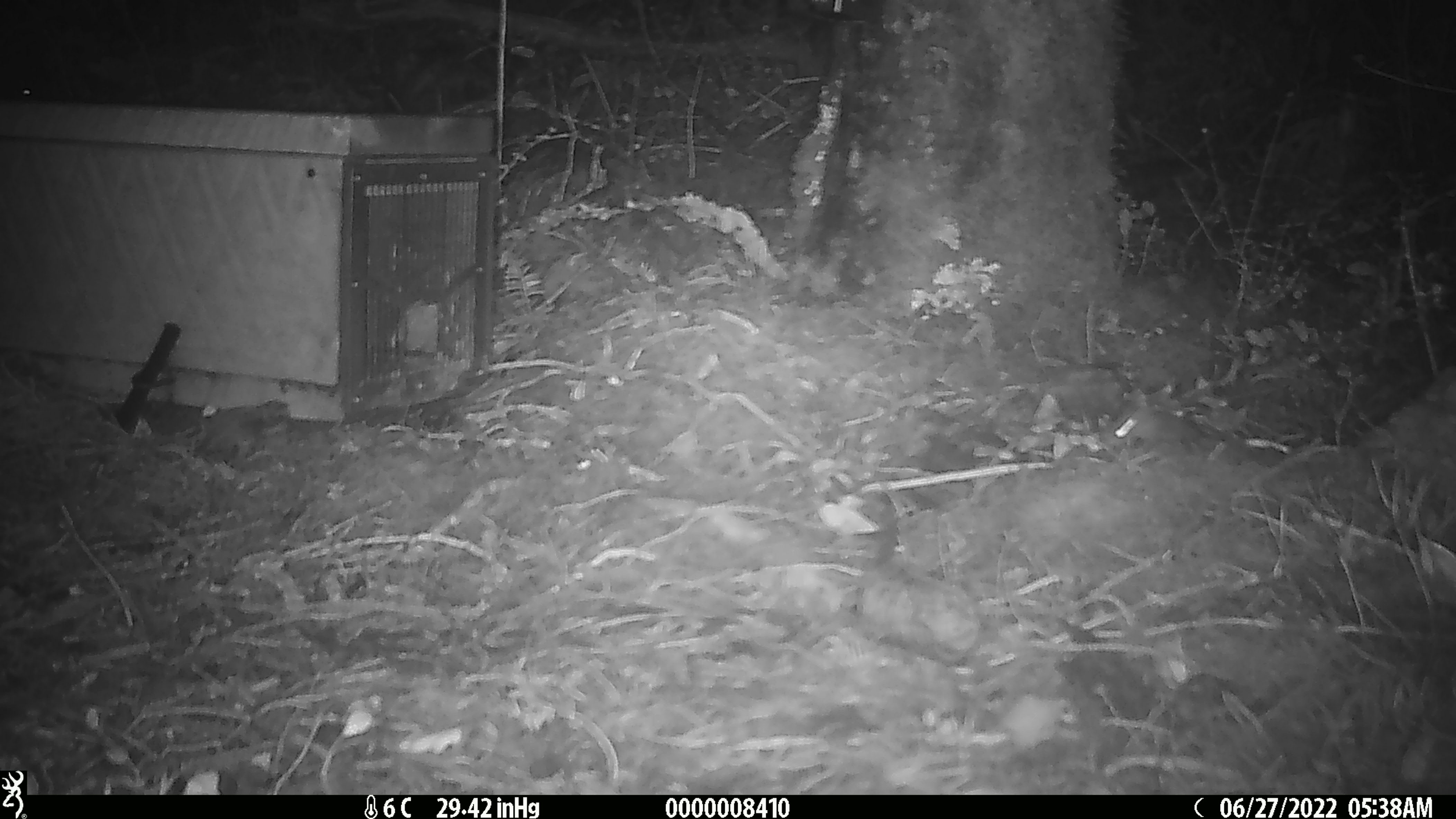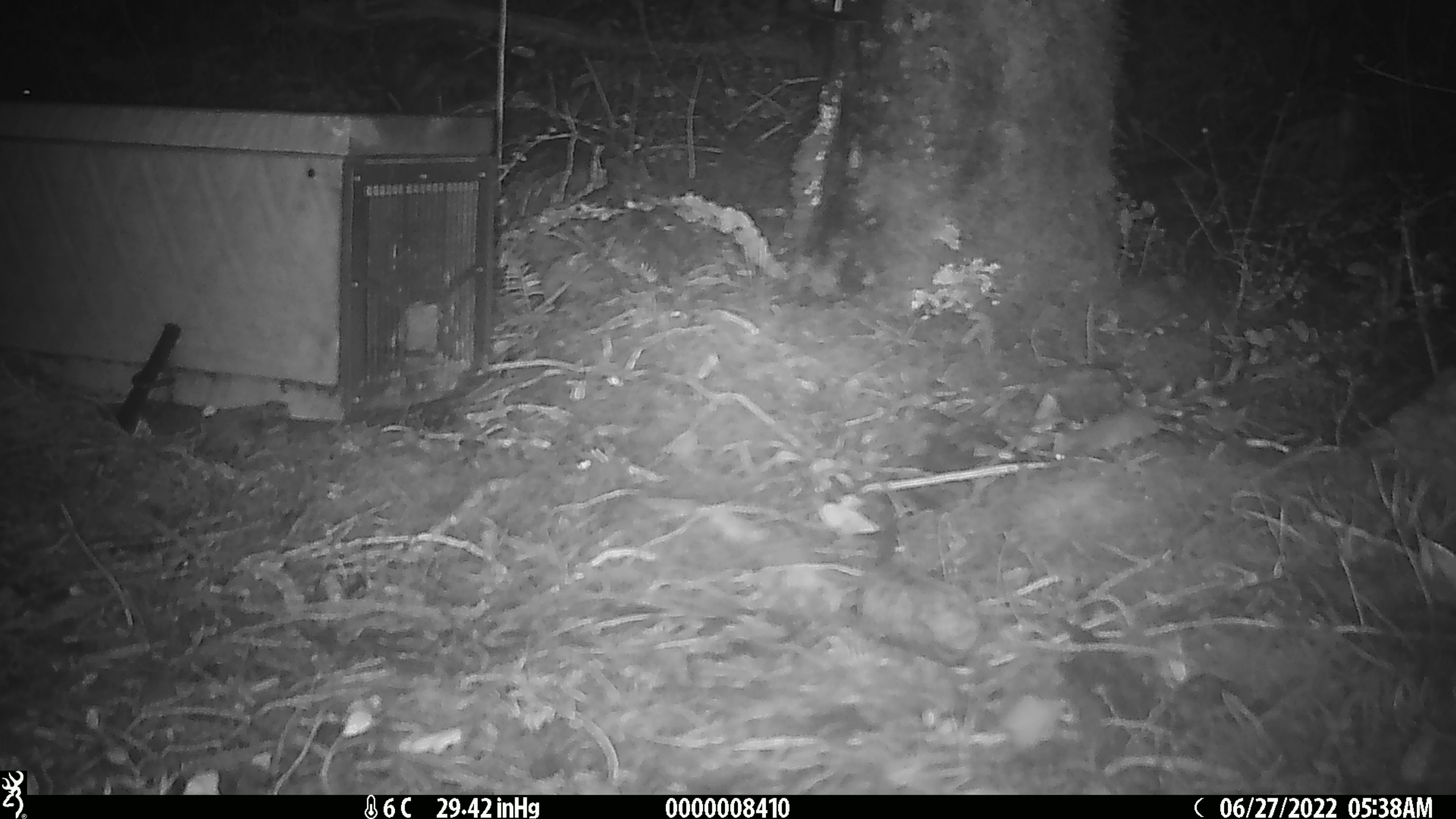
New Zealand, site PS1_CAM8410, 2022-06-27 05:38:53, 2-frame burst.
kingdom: Animalia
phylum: Chordata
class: Mammalia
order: Rodentia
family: Muridae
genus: Mus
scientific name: Mus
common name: mouse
Mouse (Mus).